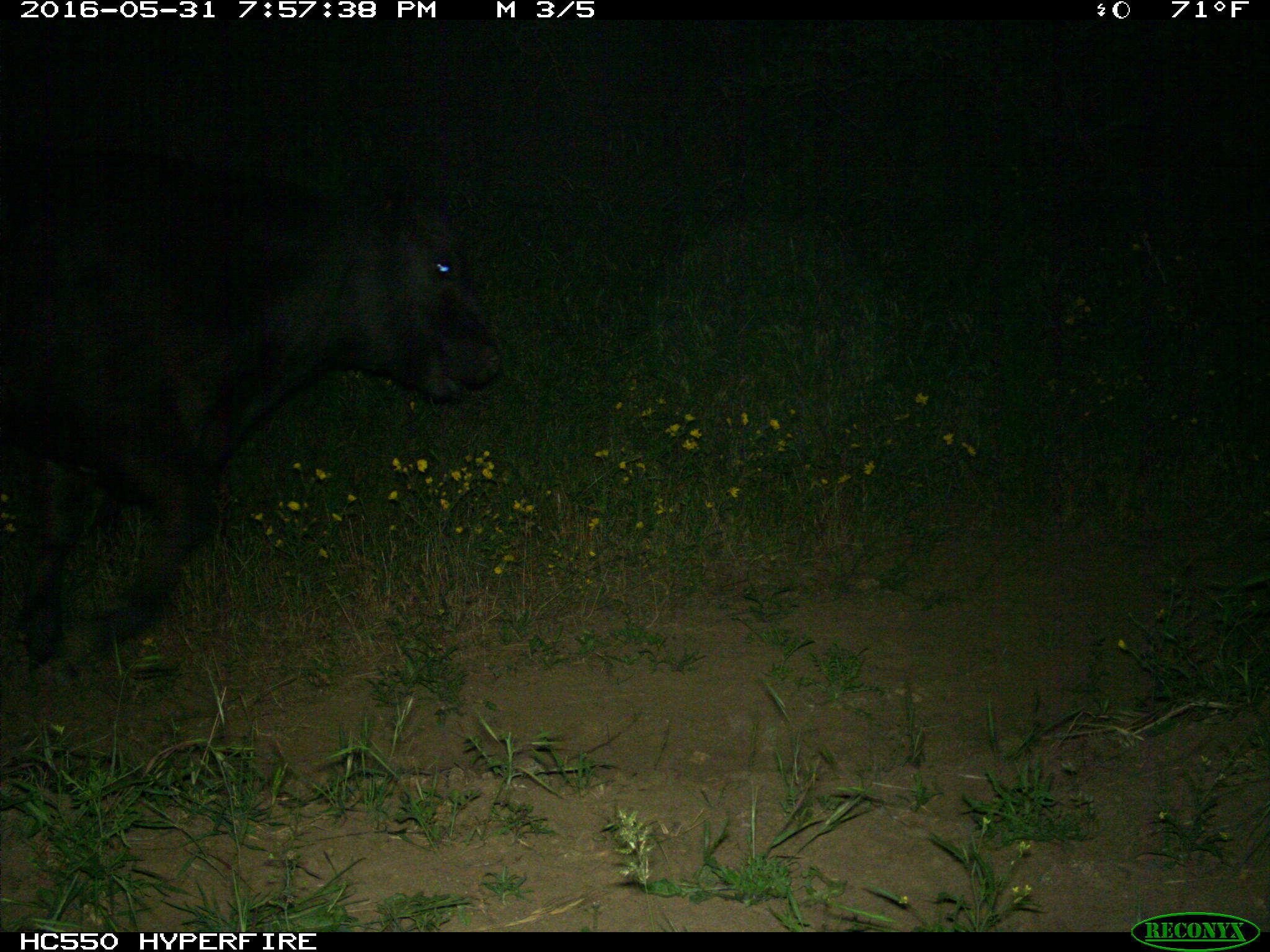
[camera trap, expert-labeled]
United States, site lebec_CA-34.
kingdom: Animalia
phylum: Chordata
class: Mammalia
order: Artiodactyla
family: Bovidae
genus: Bos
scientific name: Bos taurus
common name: domestic cow